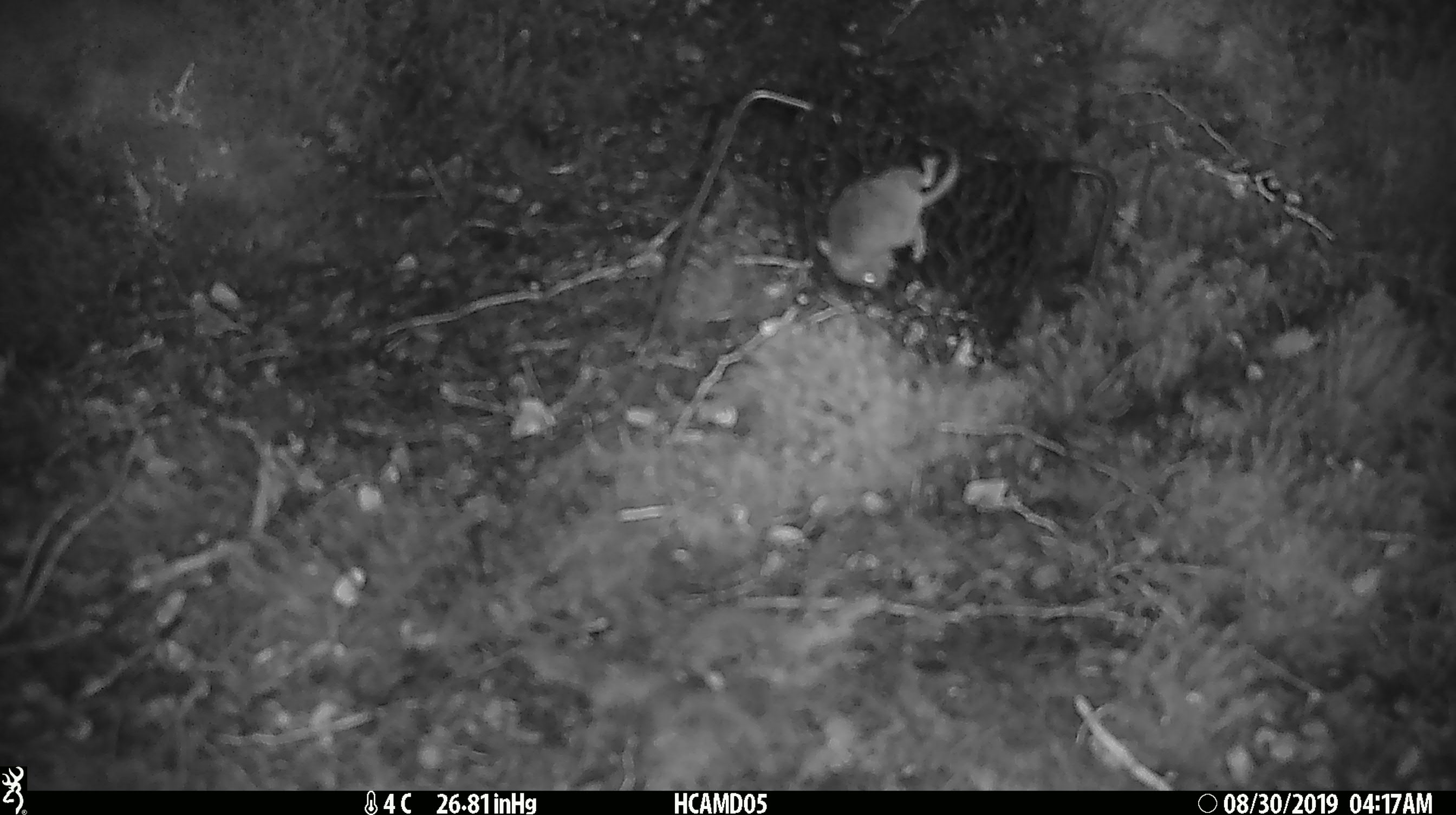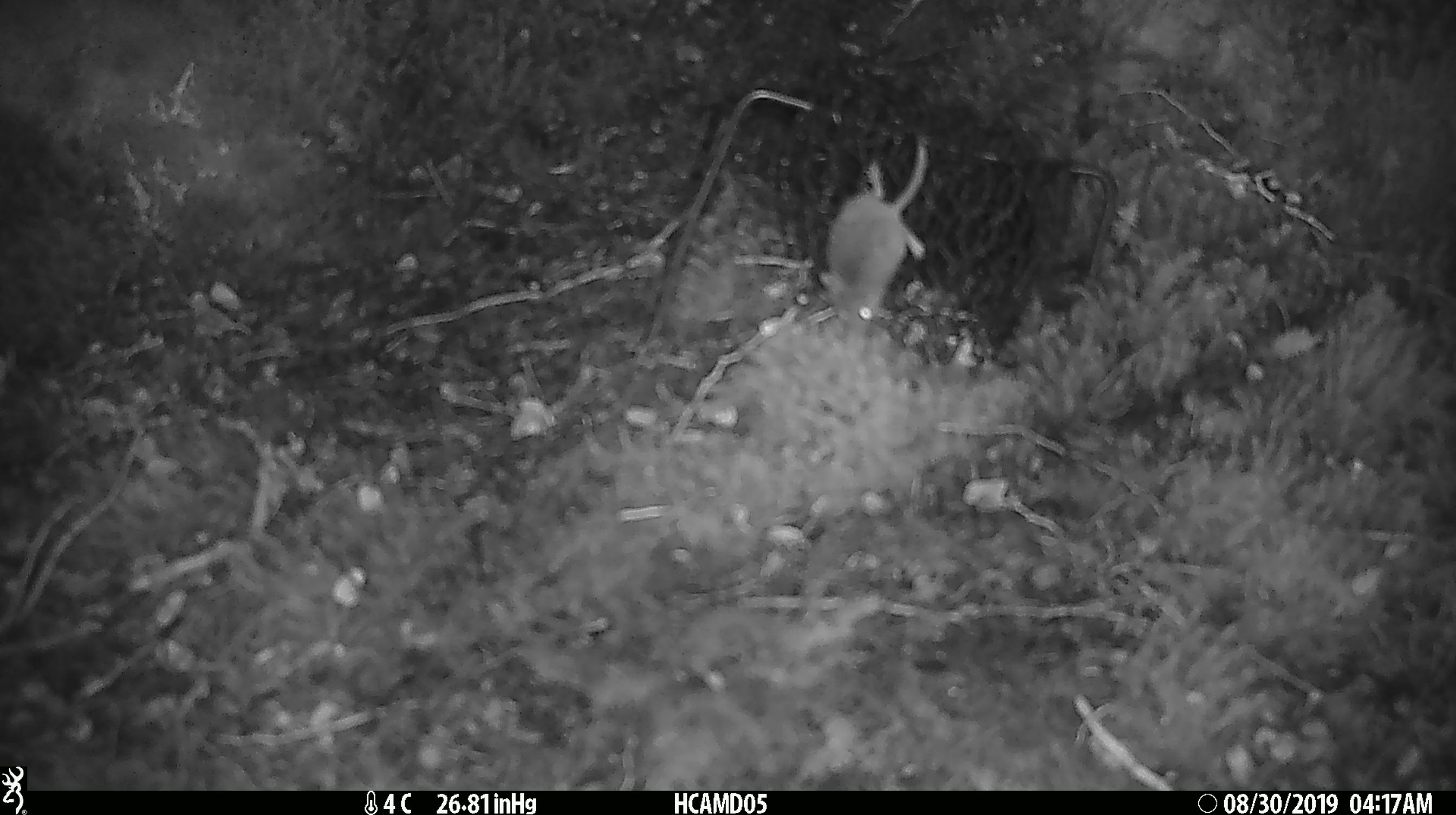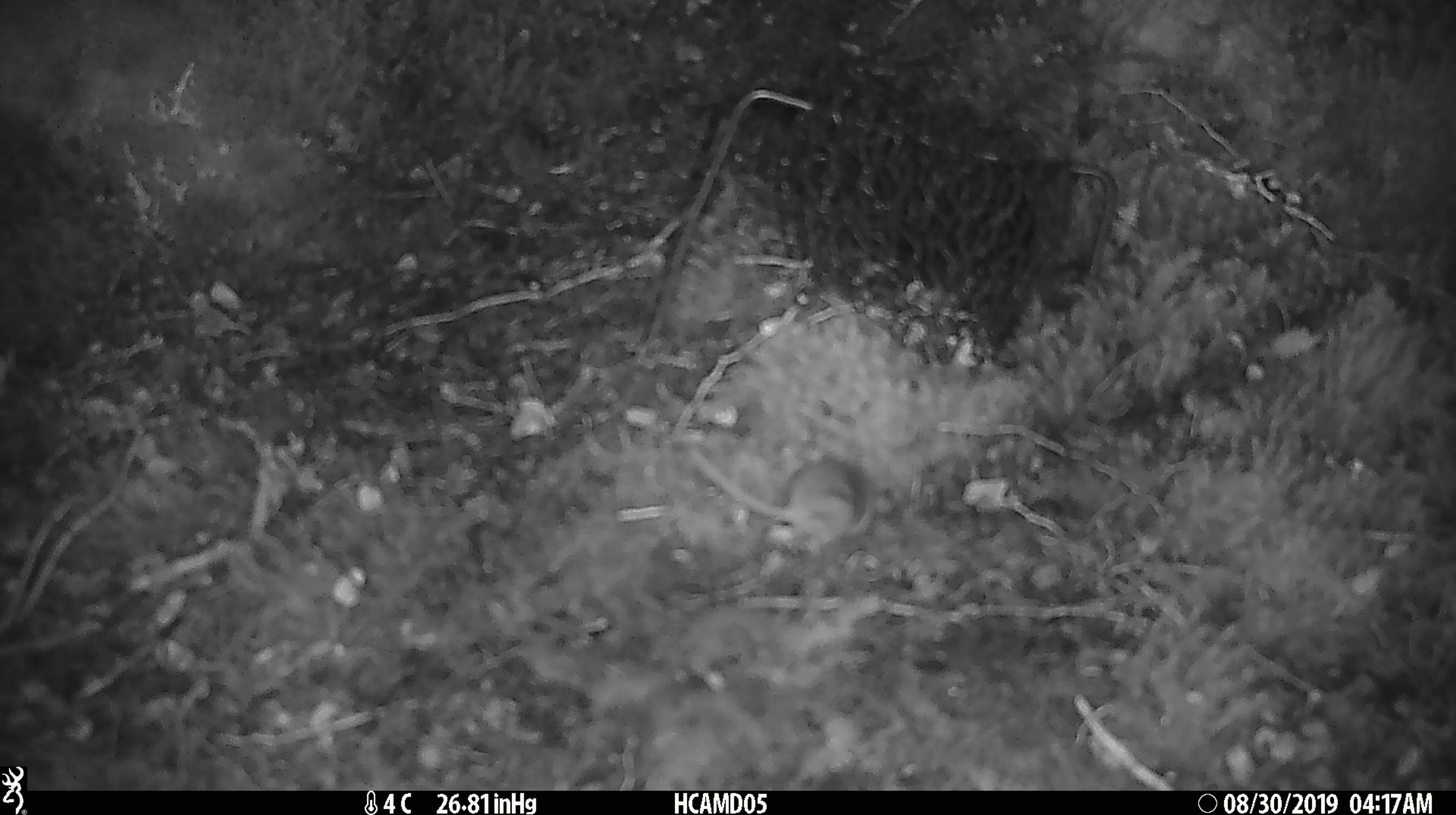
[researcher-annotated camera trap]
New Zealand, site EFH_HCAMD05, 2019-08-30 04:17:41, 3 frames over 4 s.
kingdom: Animalia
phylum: Chordata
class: Mammalia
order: Rodentia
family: Muridae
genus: Mus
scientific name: Mus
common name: mouse